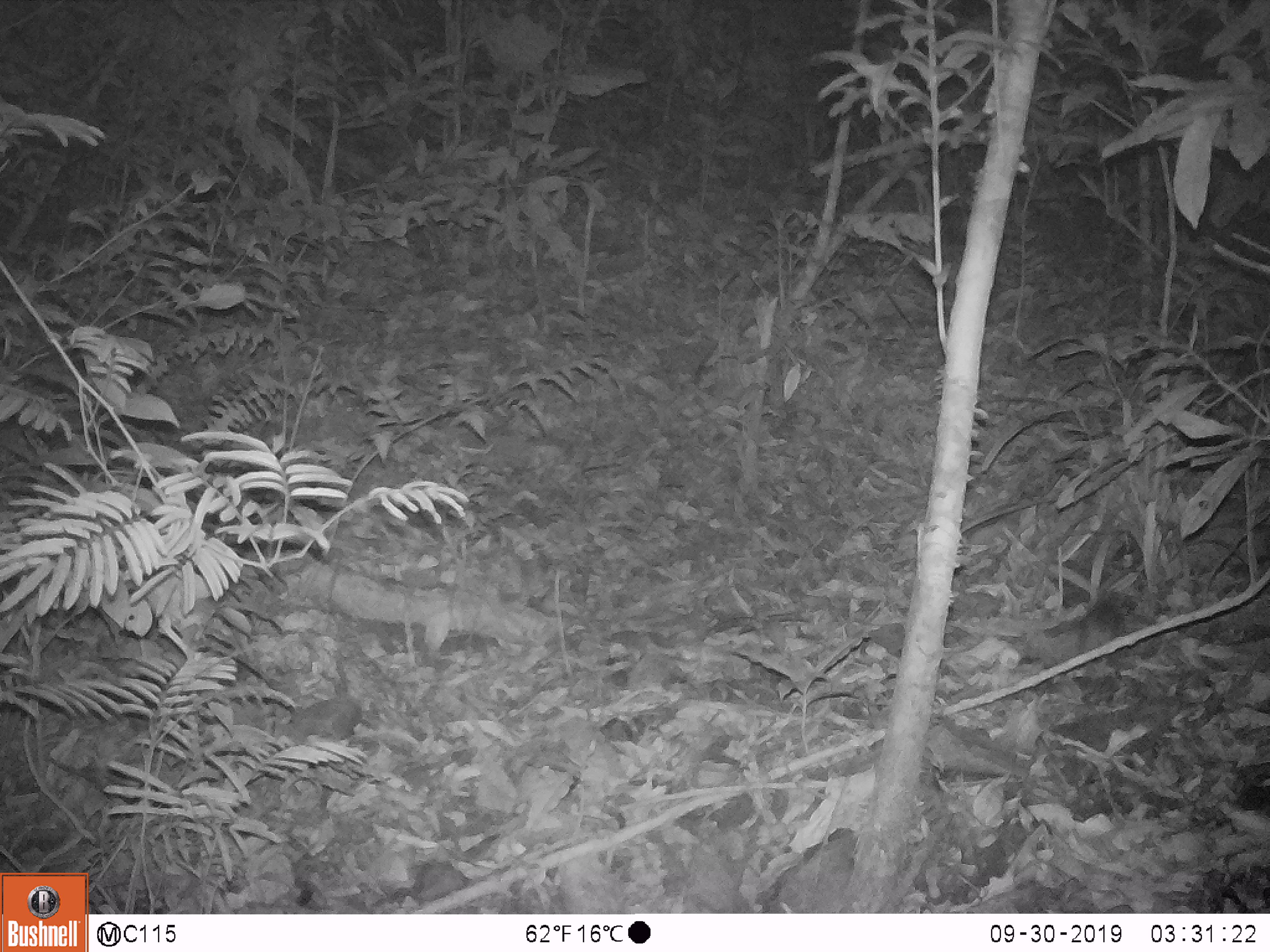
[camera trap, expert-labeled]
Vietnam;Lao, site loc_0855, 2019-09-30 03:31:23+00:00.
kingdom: Animalia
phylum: Chordata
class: Mammalia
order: Rodentia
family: Muridae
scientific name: Muridae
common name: old-world mice and rats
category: unidentified murid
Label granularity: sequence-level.